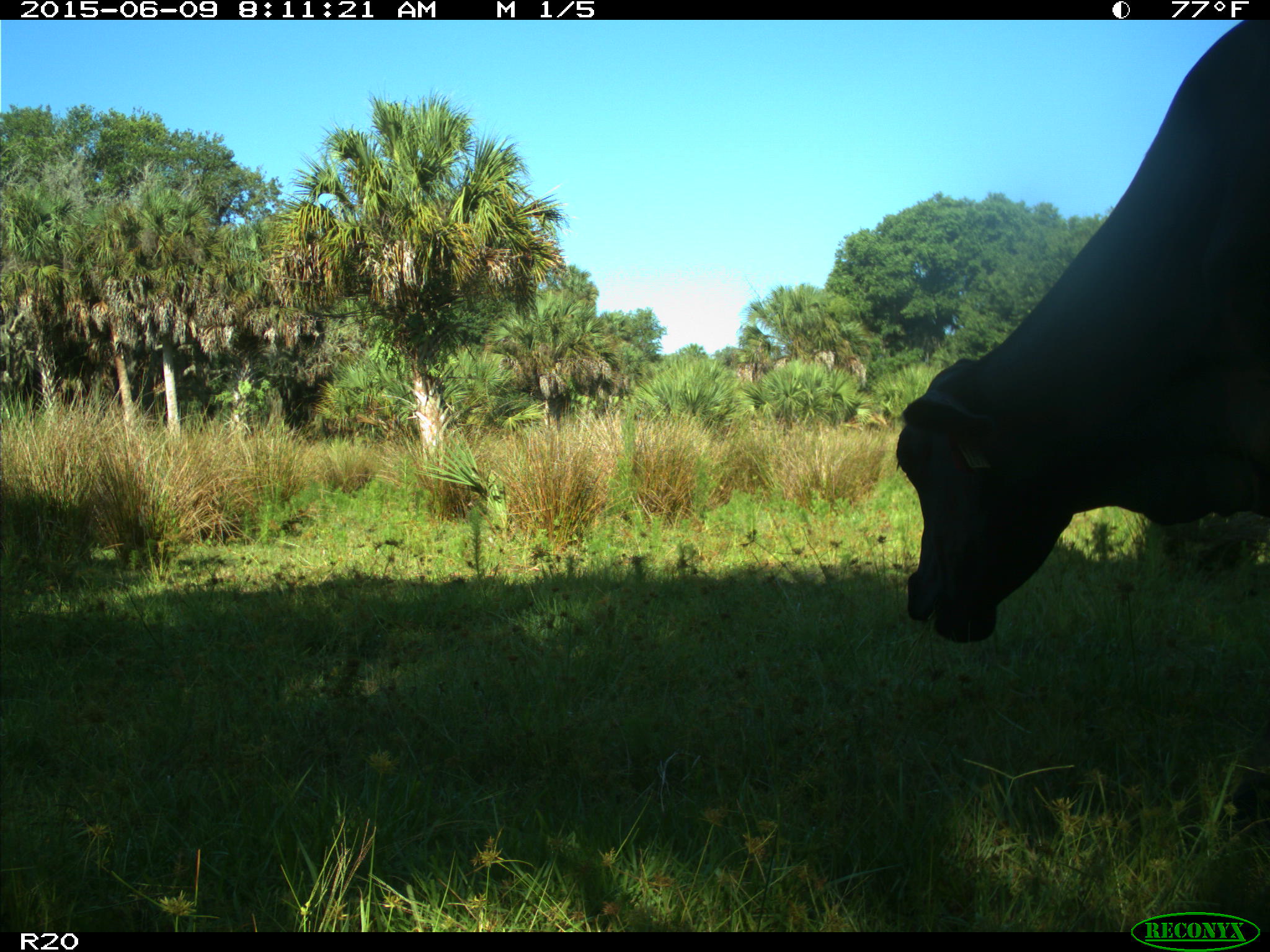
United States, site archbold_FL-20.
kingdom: Animalia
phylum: Chordata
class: Mammalia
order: Artiodactyla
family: Bovidae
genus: Bos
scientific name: Bos taurus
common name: domestic cow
Bos taurus (domestic cow).